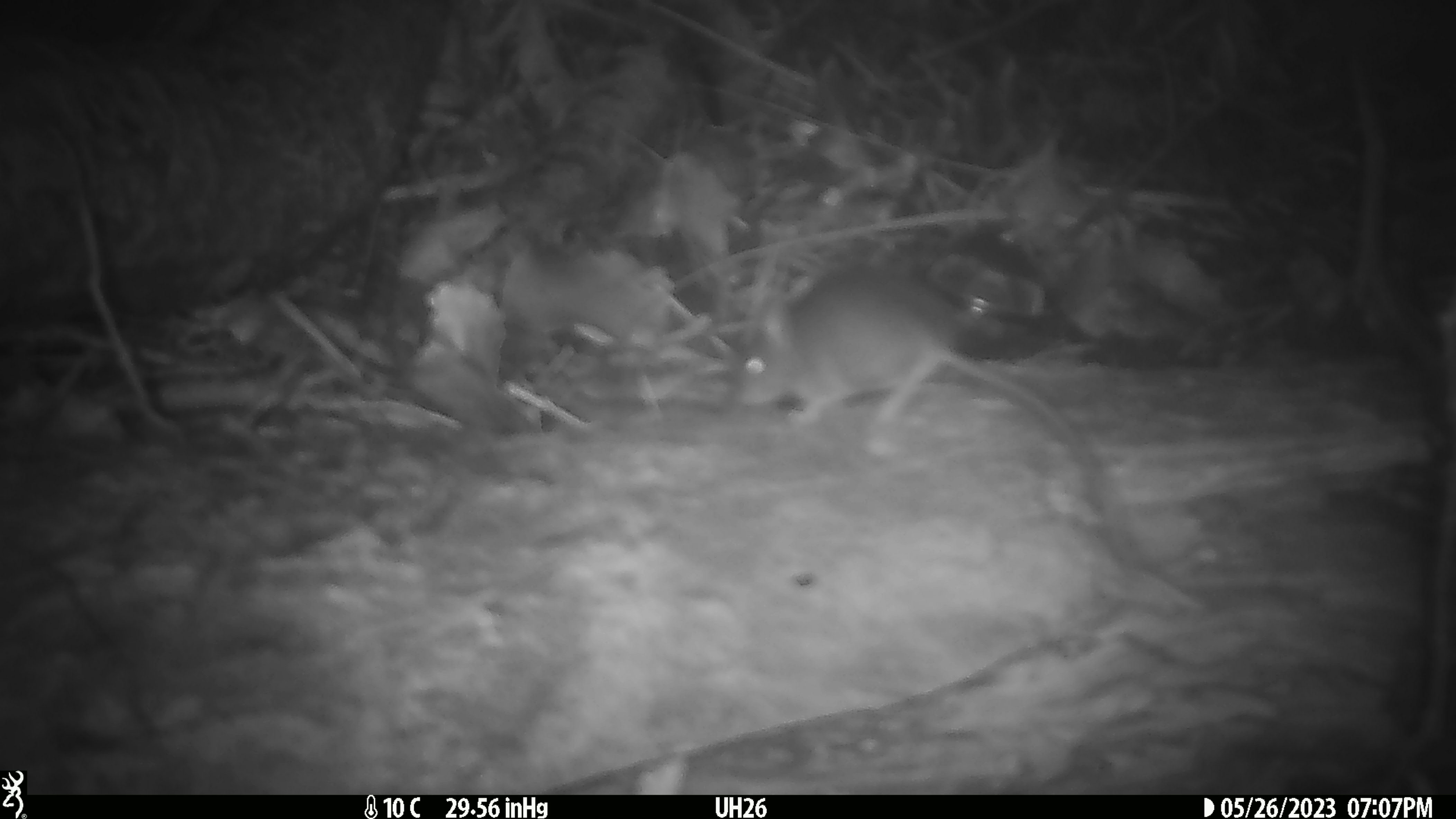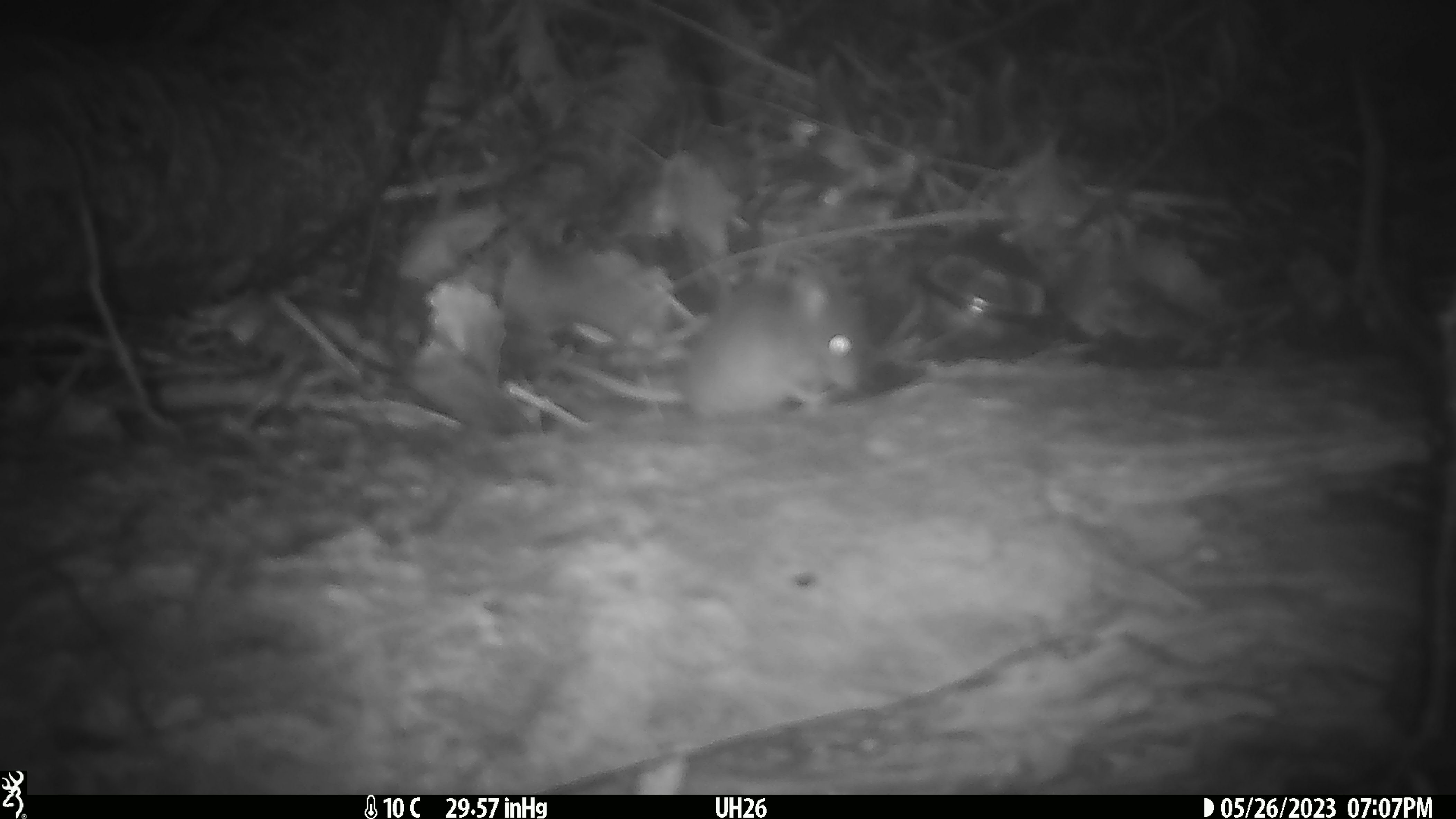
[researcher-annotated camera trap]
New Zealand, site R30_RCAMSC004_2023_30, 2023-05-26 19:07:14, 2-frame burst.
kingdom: Animalia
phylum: Chordata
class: Mammalia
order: Rodentia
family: Muridae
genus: Mus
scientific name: Mus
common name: mouse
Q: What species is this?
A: Mouse (Mus).